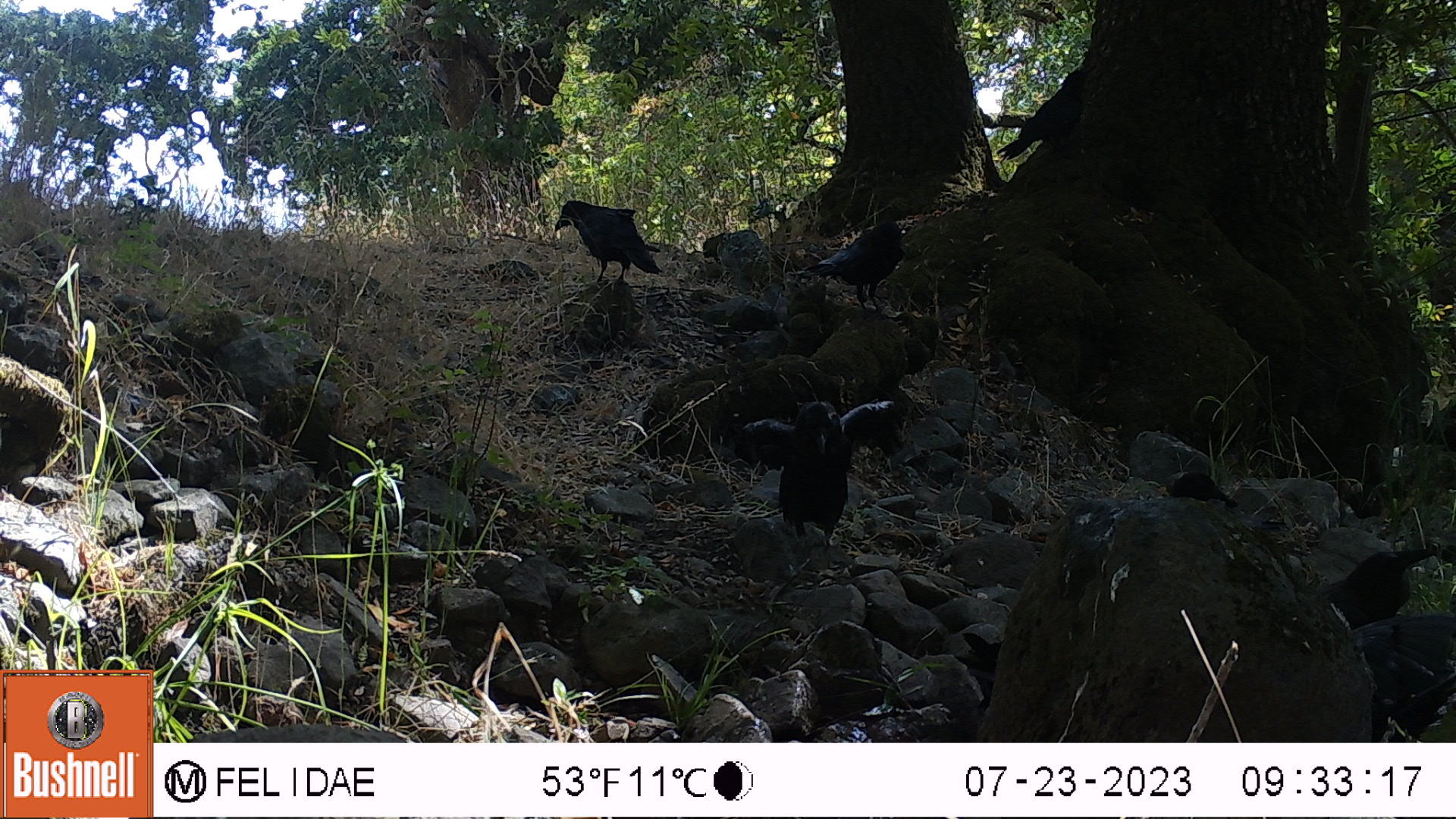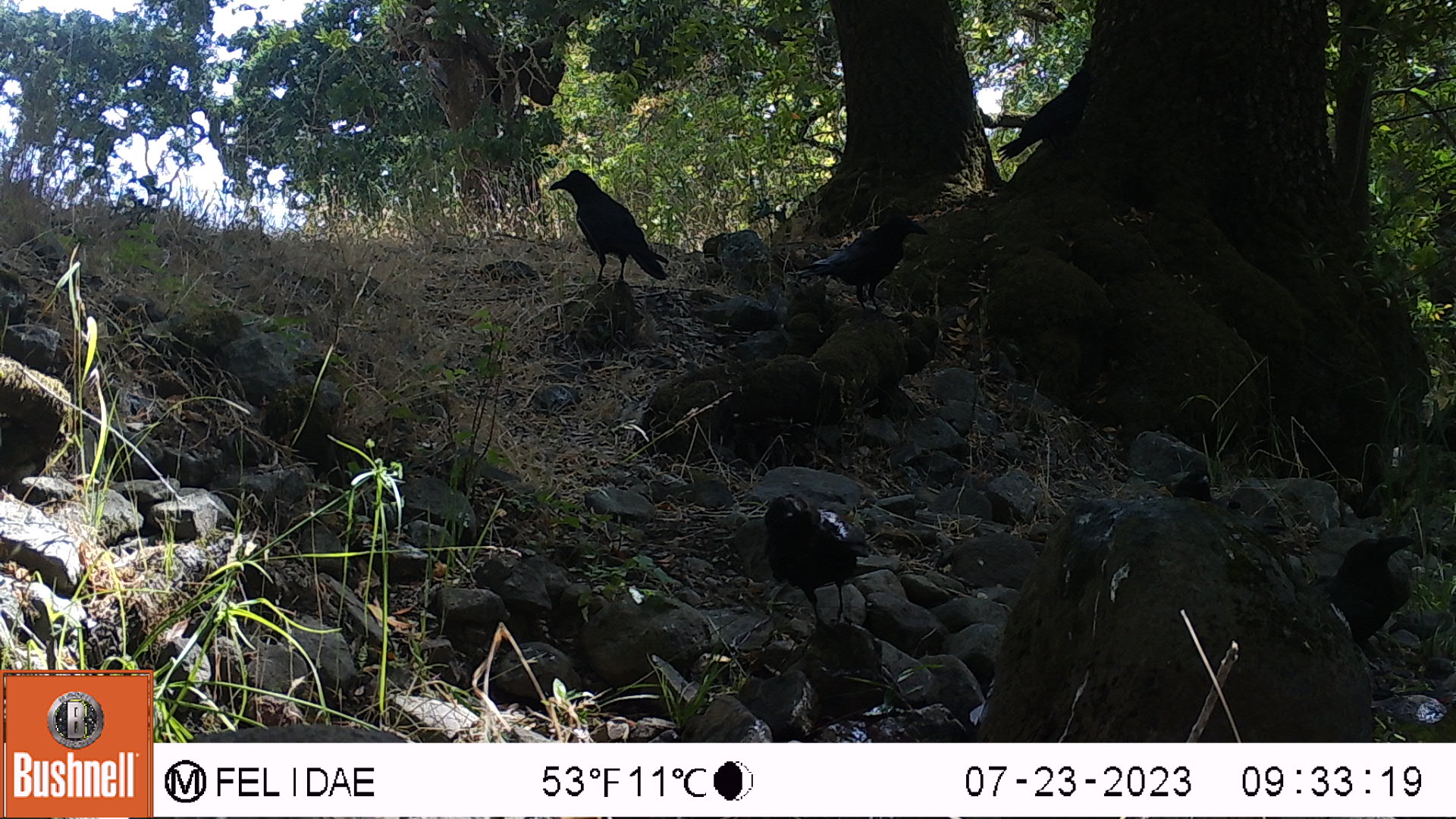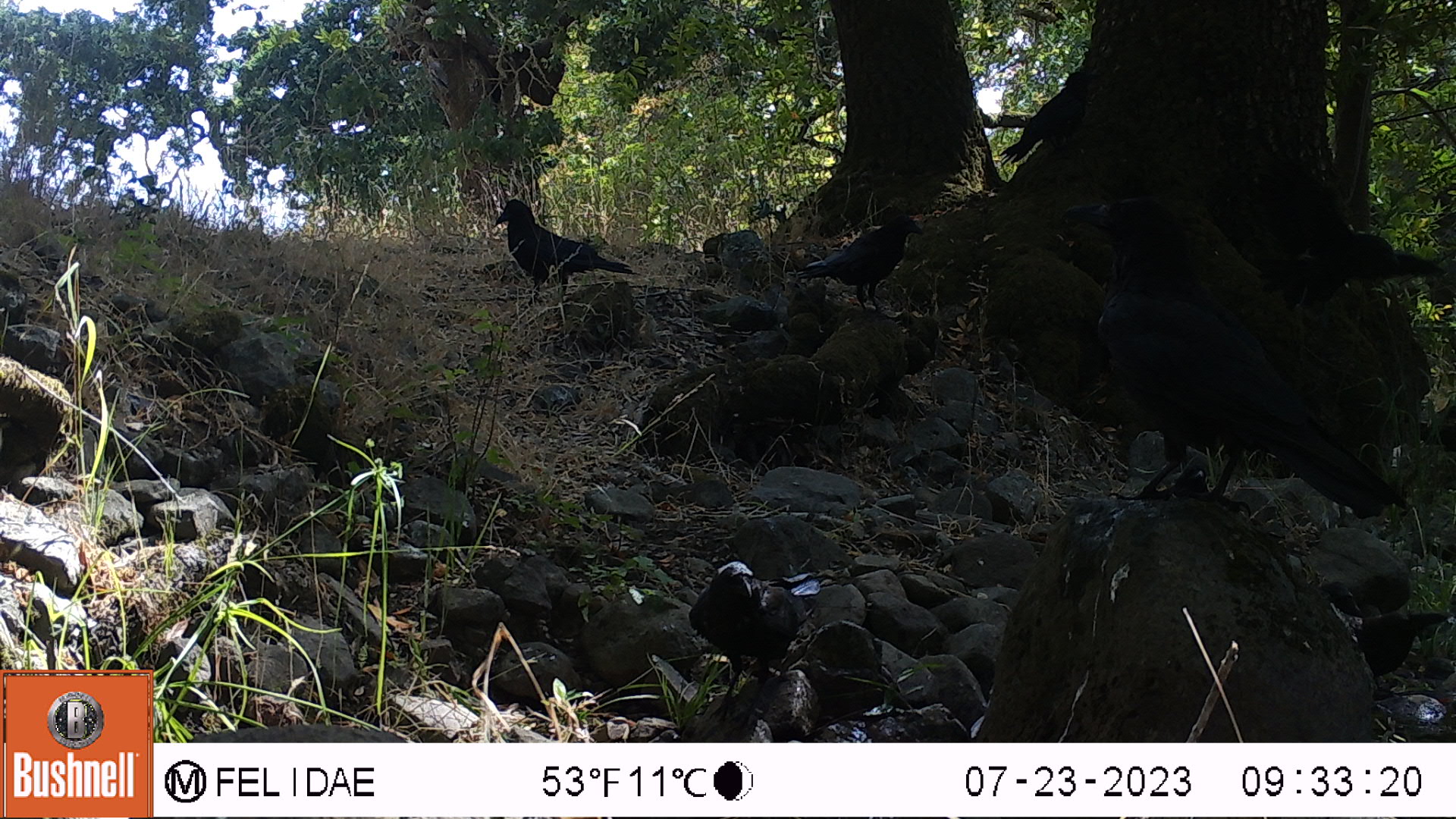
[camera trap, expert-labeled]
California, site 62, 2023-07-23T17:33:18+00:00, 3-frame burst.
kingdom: Animalia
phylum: Chordata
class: Aves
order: Passeriformes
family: Corvidae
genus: Corvus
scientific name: Corvus brachyrhynchos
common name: american crow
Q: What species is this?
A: American crow (Corvus brachyrhynchos).